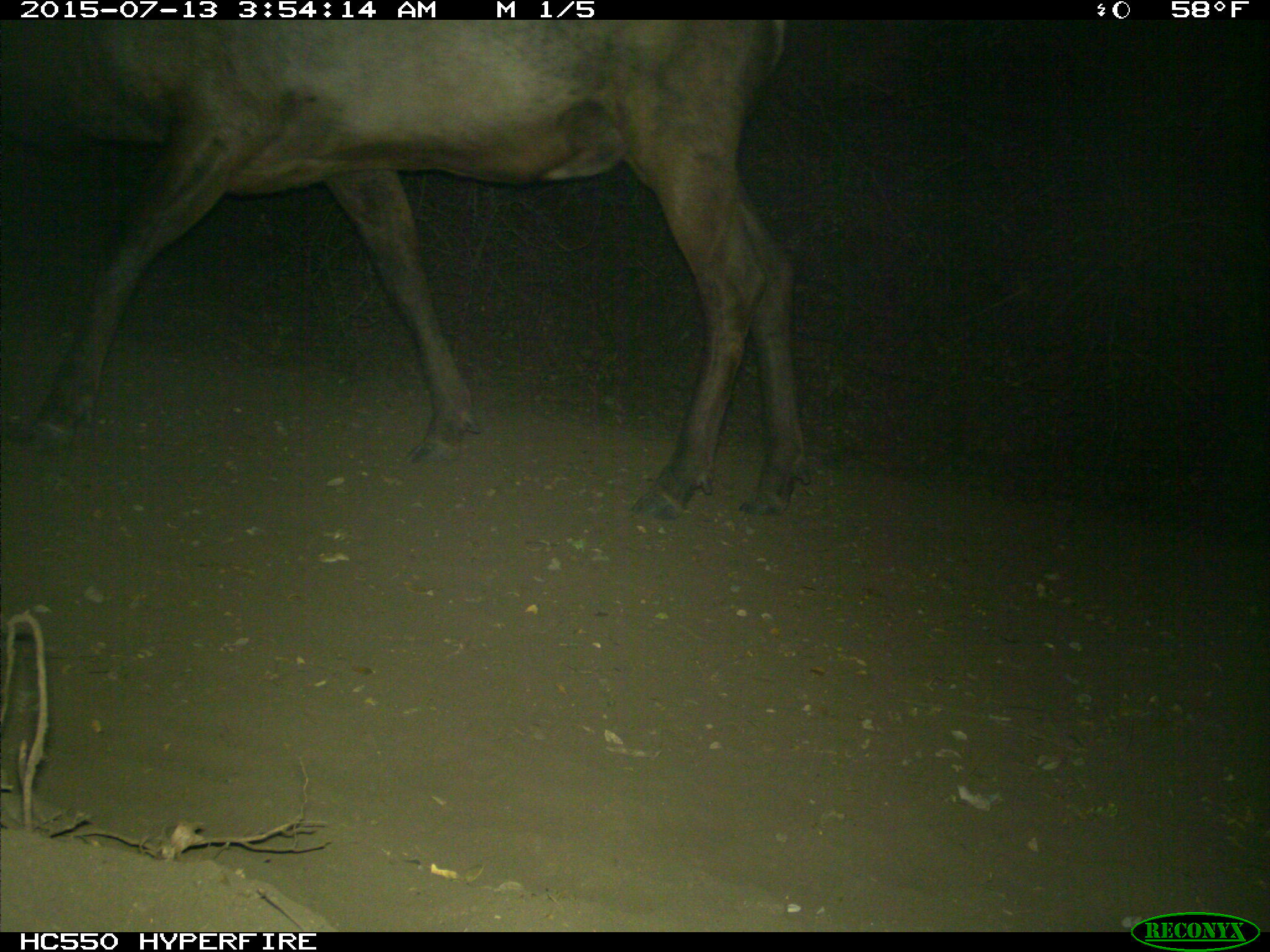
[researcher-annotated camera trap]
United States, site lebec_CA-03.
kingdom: Animalia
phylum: Chordata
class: Mammalia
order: Artiodactyla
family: Cervidae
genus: Cervus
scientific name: Cervus canadensis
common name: elk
Cervus canadensis (elk).